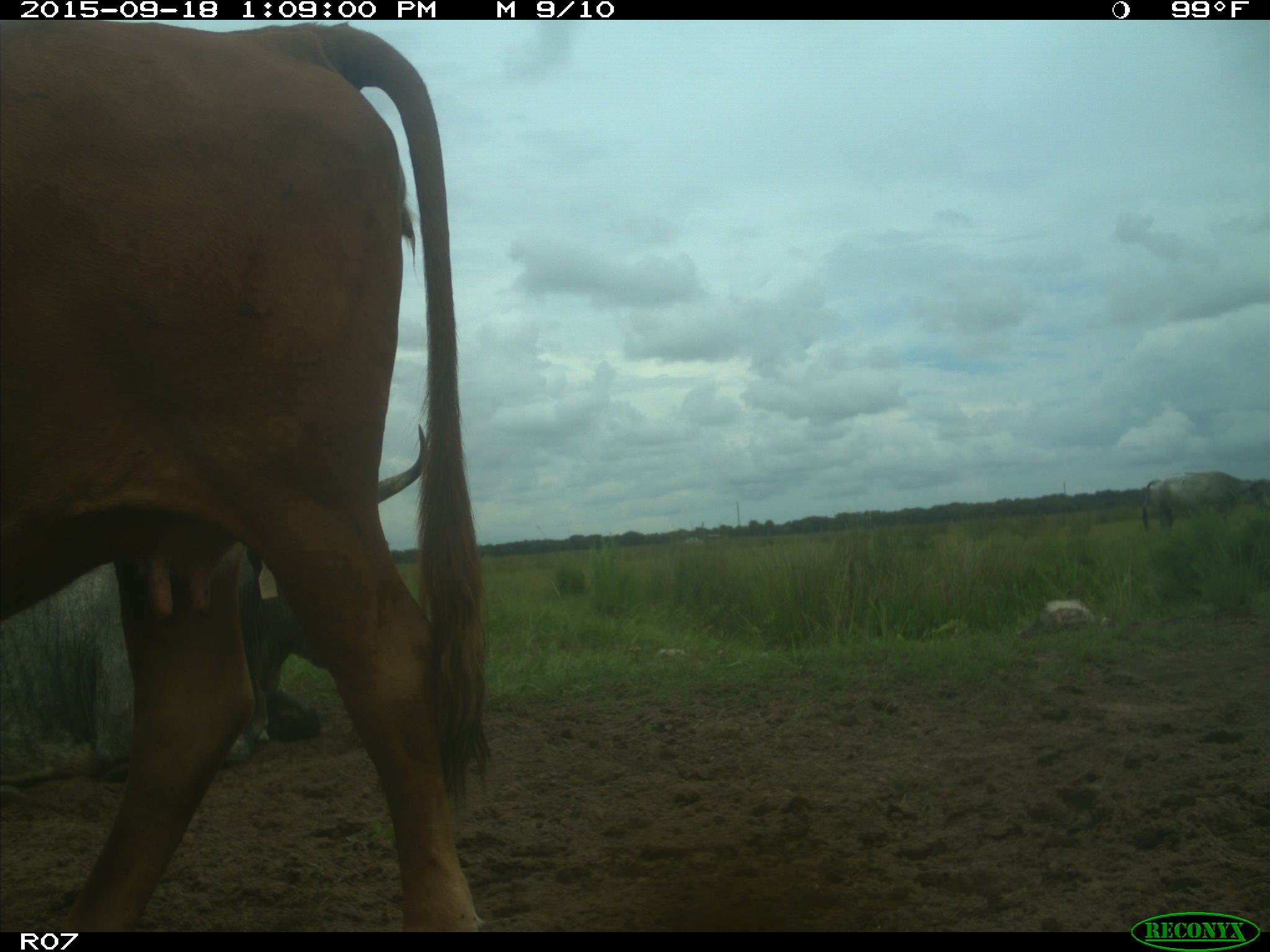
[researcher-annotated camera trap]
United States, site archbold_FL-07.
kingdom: Animalia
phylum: Chordata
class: Mammalia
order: Artiodactyla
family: Bovidae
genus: Bos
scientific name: Bos taurus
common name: domestic cow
Bos taurus (domestic cow).